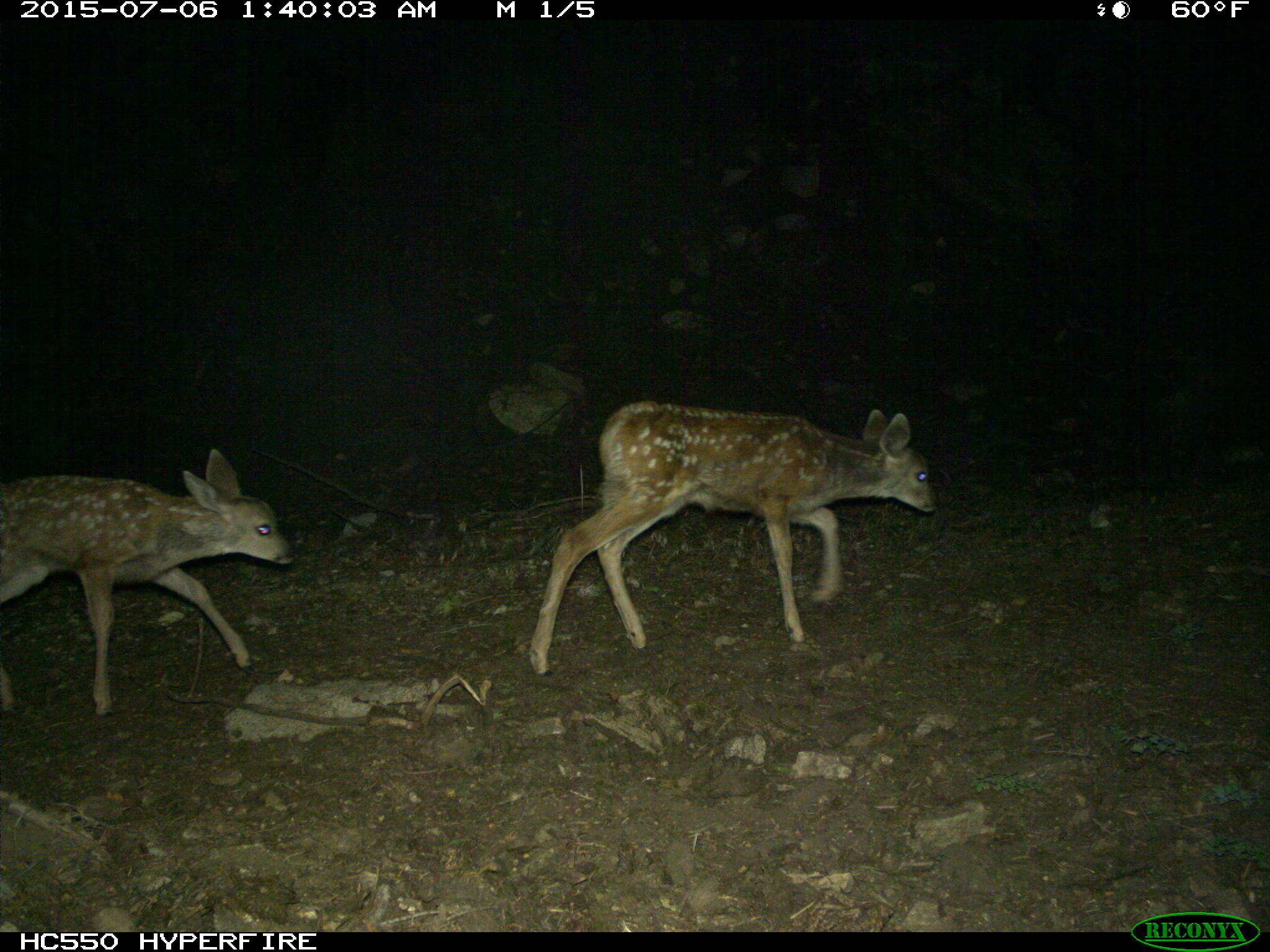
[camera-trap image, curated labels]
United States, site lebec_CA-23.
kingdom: Animalia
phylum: Chordata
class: Mammalia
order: Artiodactyla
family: Cervidae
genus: Odocoileus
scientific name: Odocoileus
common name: deer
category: unidentified deer